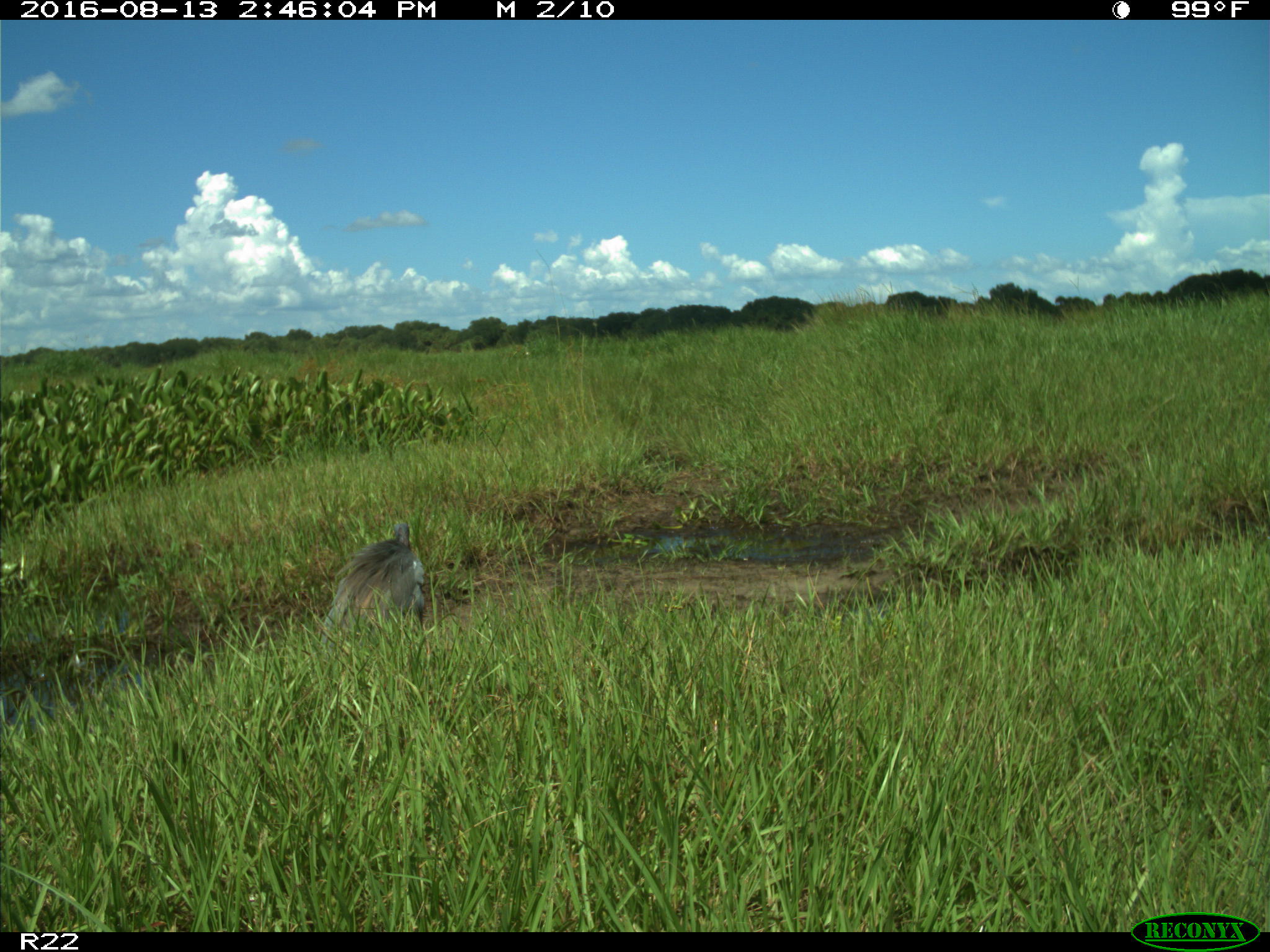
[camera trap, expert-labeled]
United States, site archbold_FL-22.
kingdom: Animalia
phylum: Chordata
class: Aves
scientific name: Aves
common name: birds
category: unidentified bird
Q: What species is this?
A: Unidentified bird (birds) (Aves).